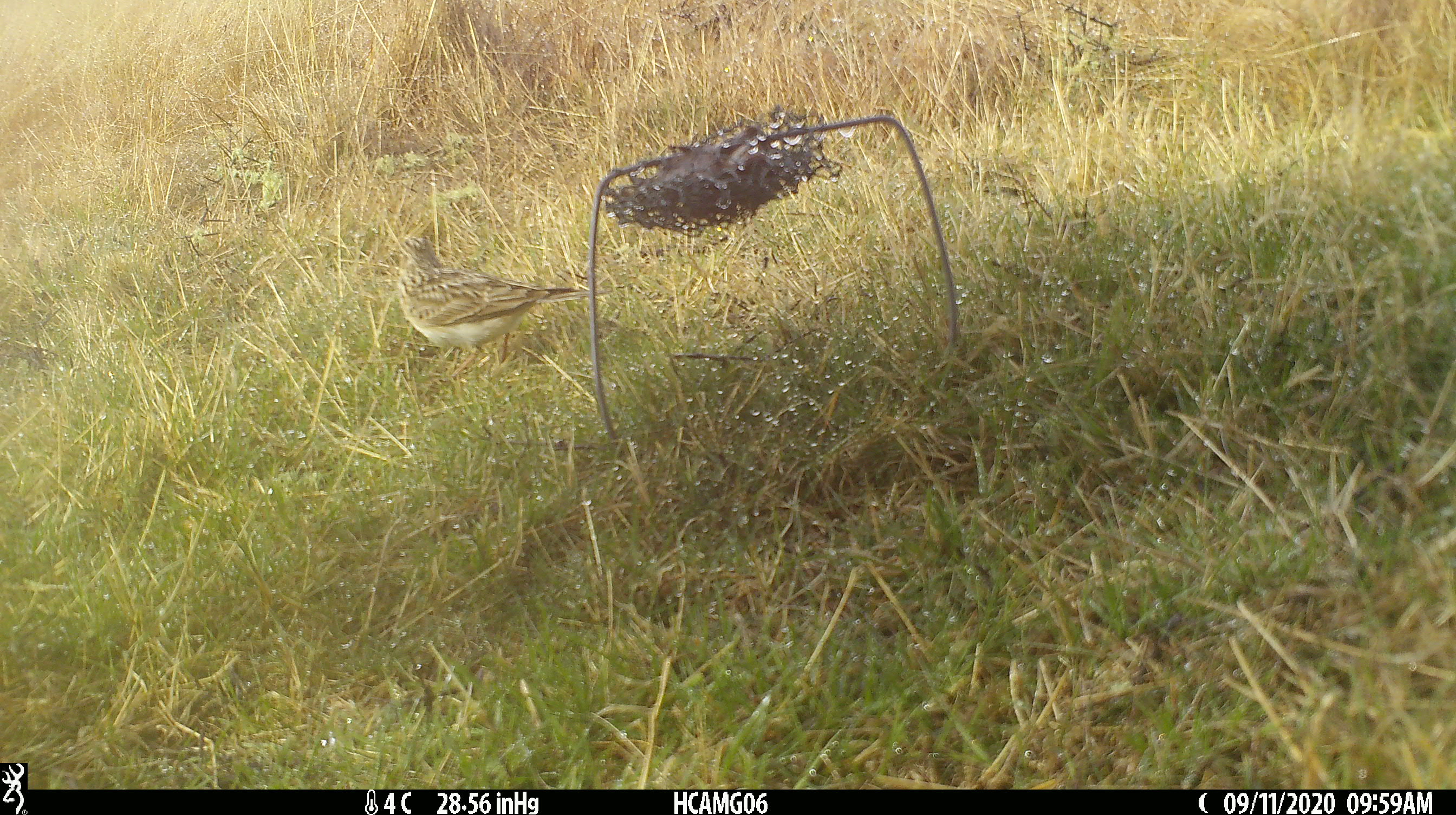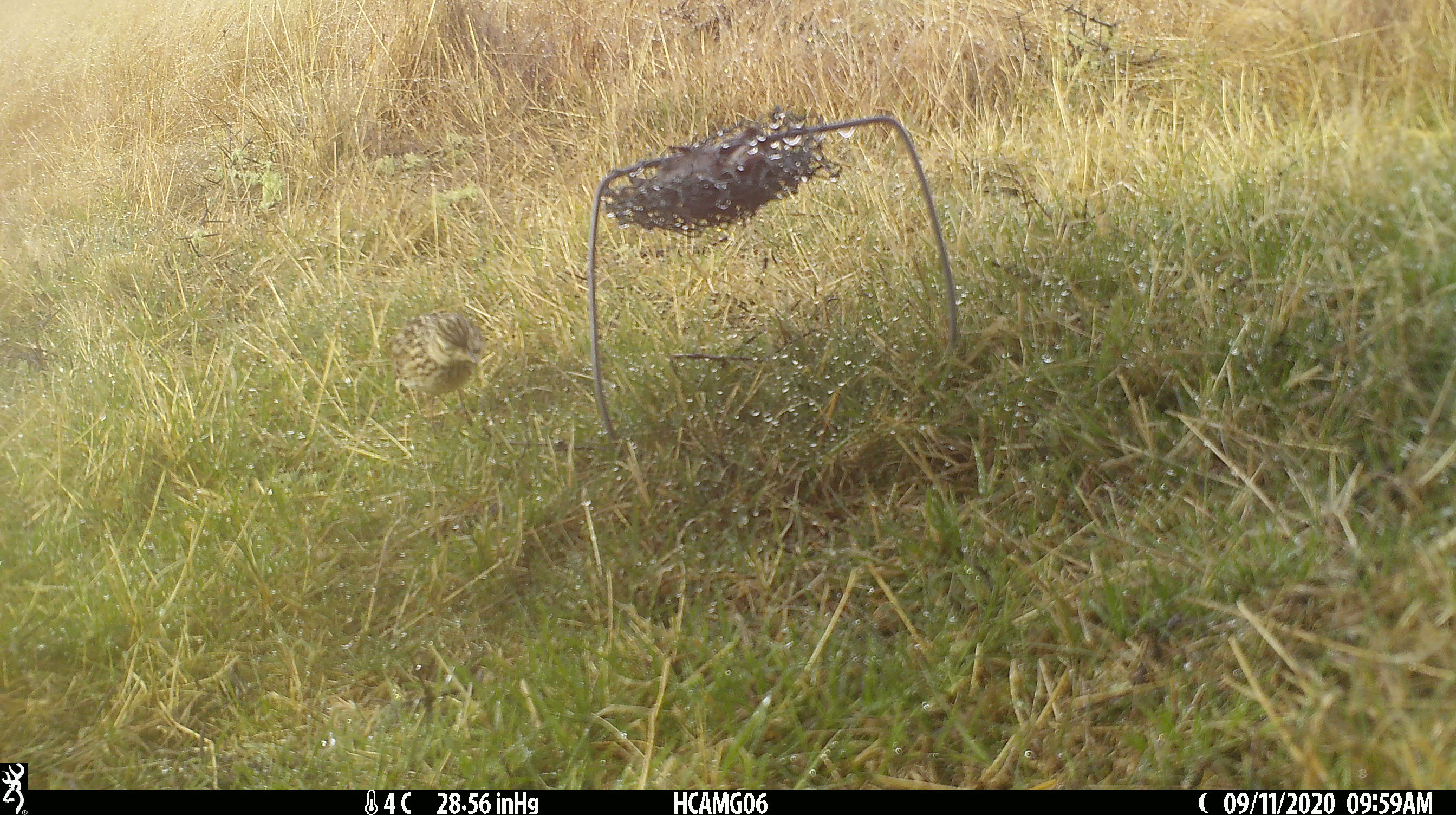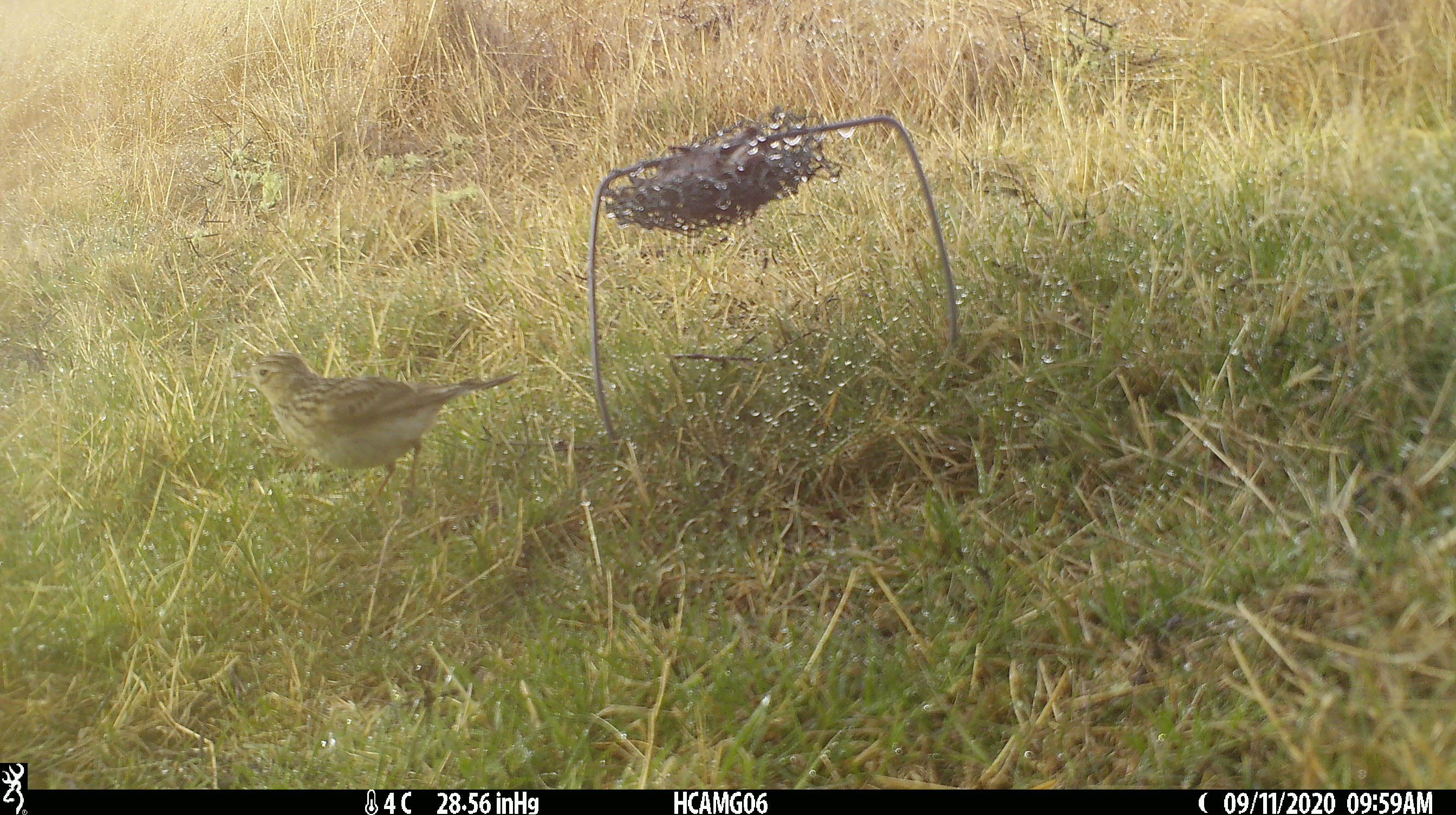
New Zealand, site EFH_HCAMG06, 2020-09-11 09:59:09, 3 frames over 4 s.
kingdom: Animalia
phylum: Chordata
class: Aves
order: Passeriformes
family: Motacillidae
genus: Anthus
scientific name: Anthus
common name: pipit